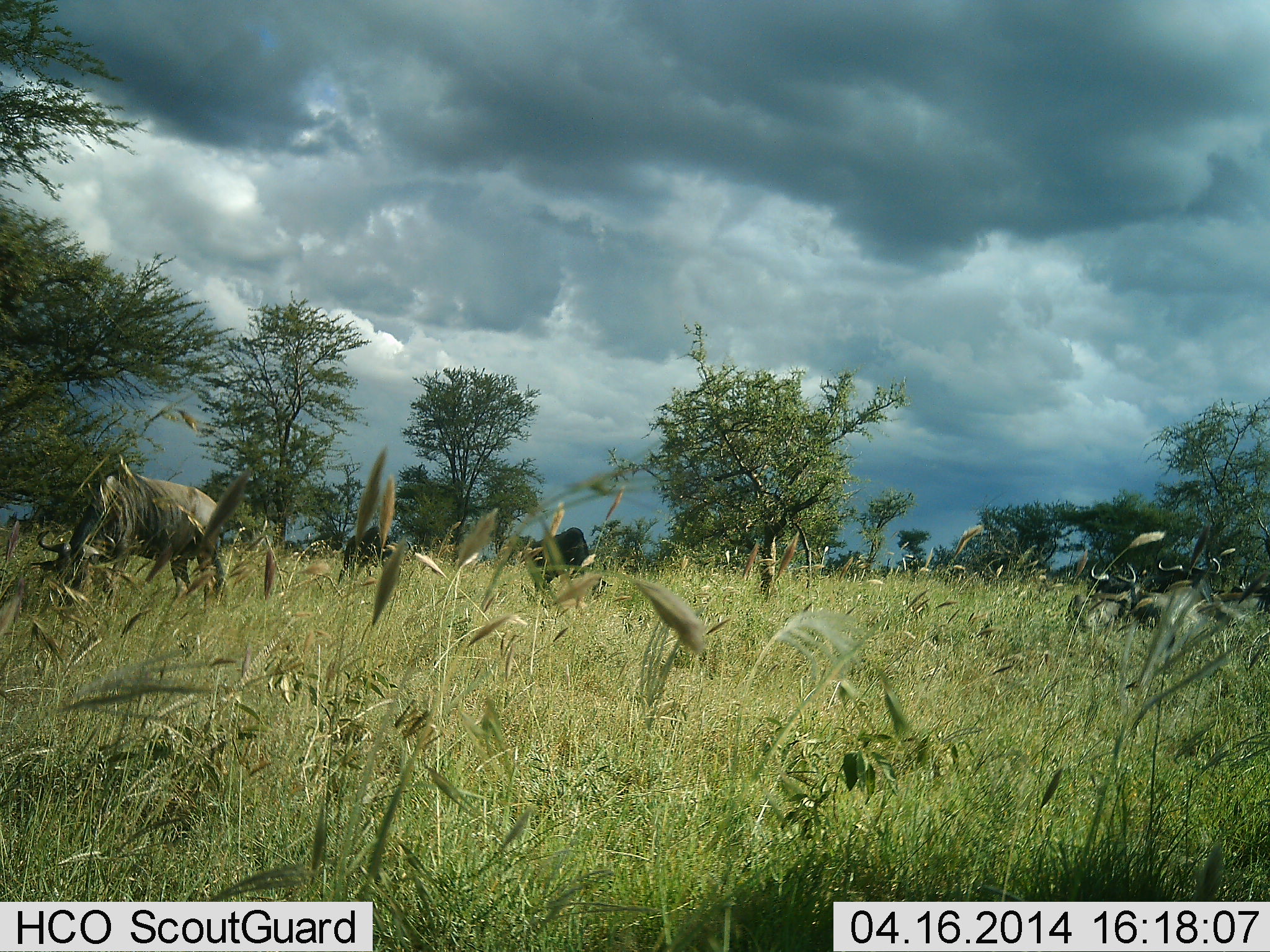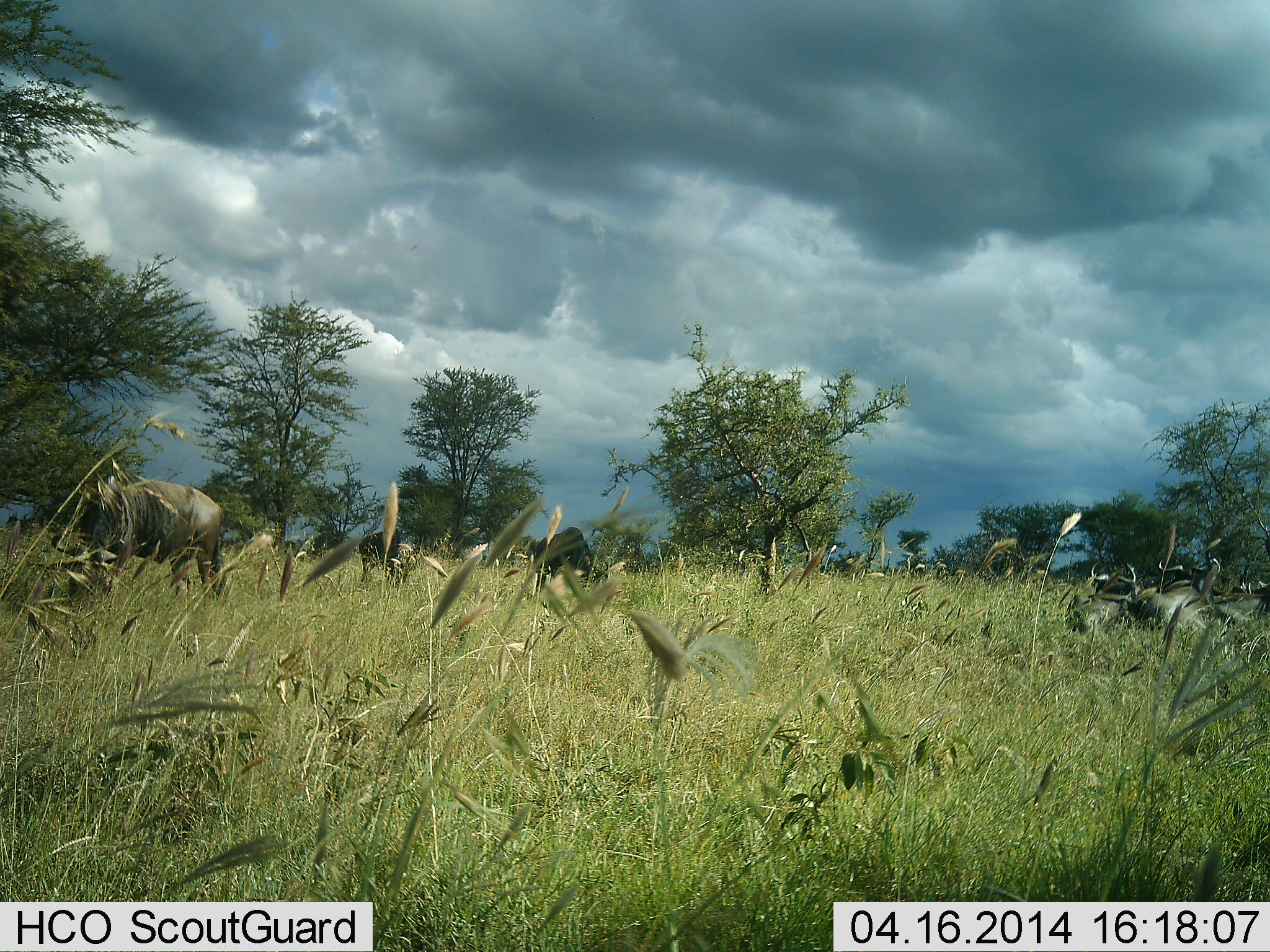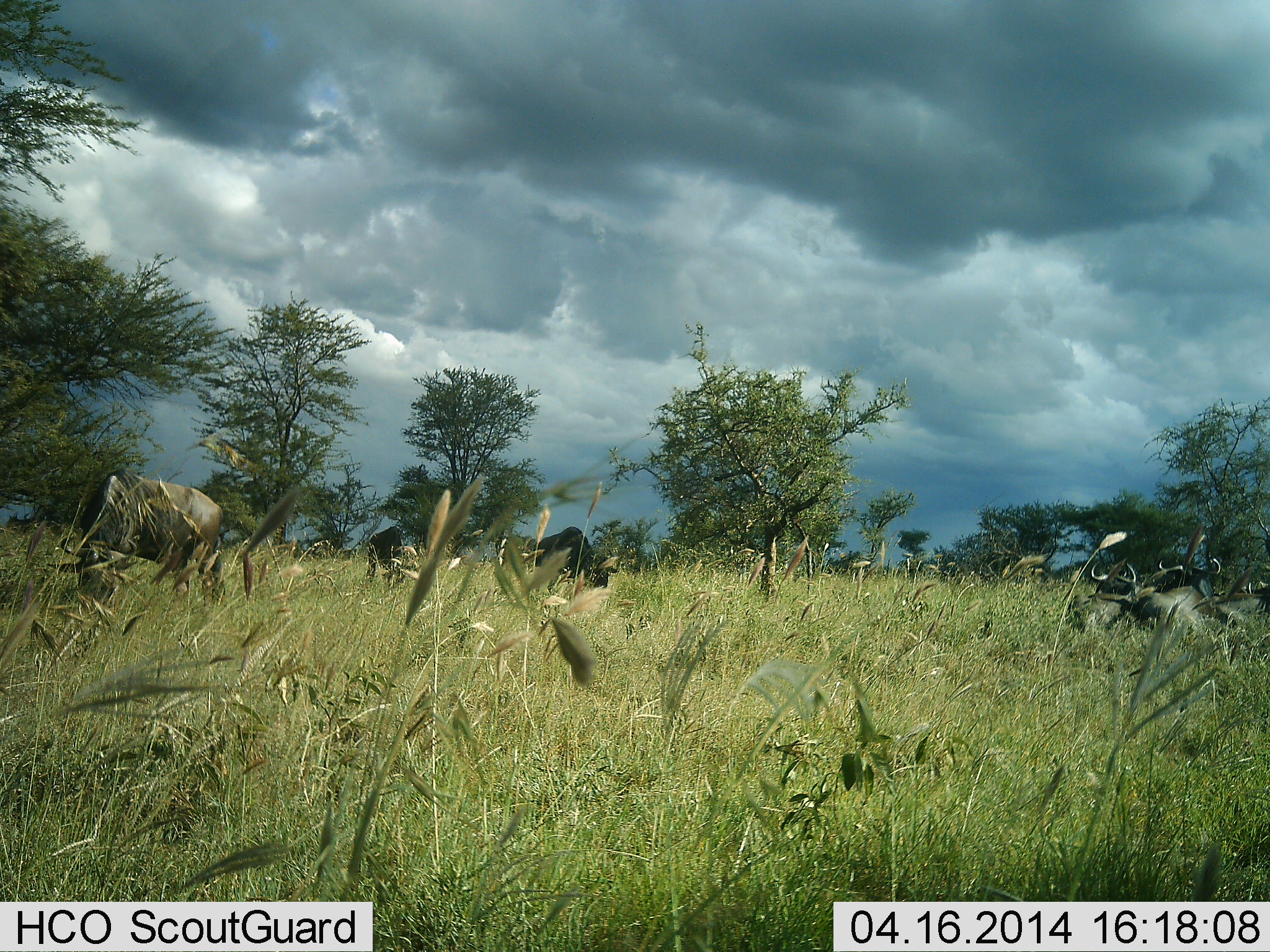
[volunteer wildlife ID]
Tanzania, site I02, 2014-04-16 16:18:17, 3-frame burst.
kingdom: Animalia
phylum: Chordata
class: Mammalia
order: Artiodactyla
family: Bovidae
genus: Connochaetes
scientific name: Connochaetes taurinus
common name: blue wildebeest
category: wildebeest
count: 5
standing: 40%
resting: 50%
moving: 0%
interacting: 0%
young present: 10%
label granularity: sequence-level